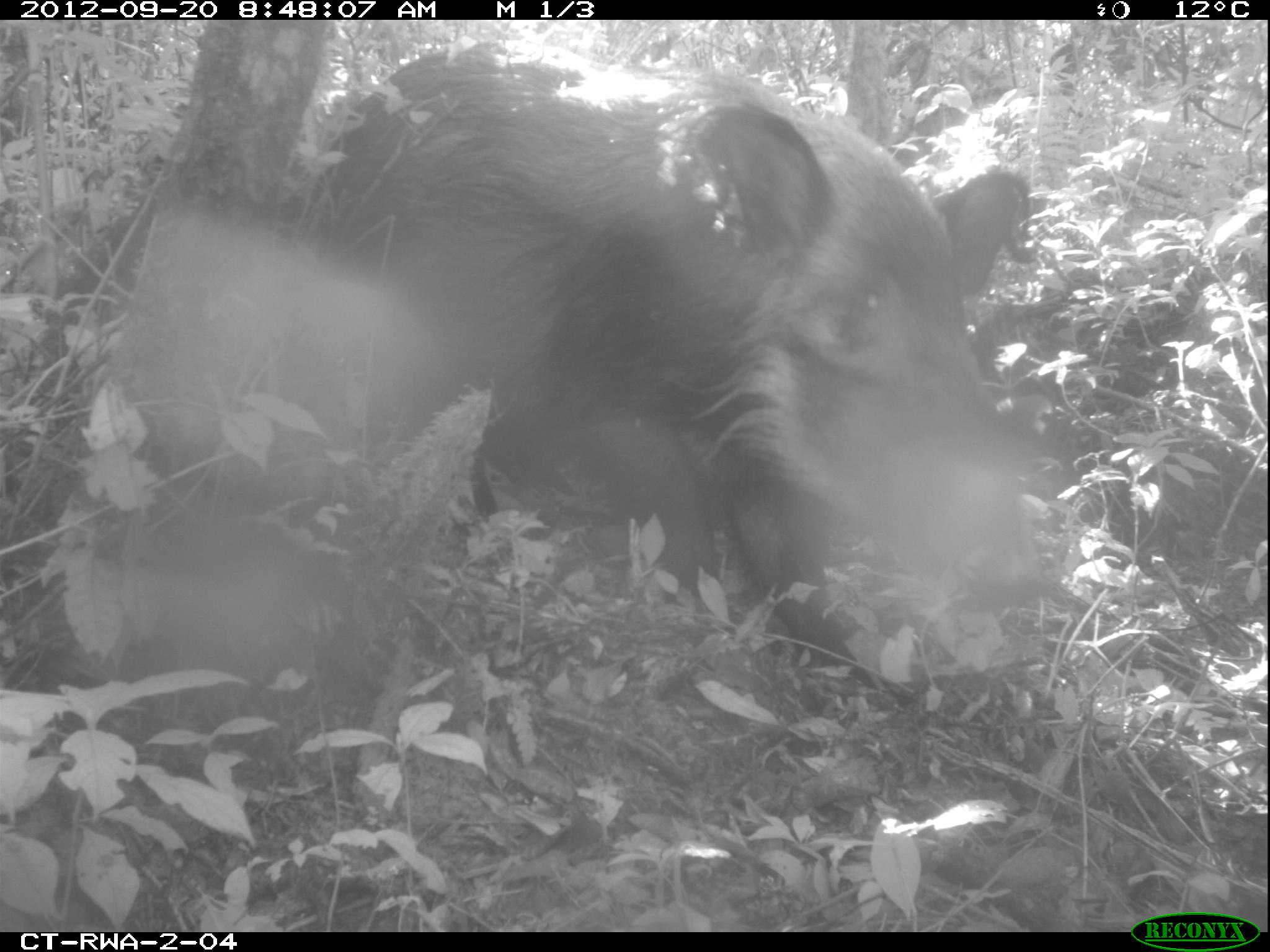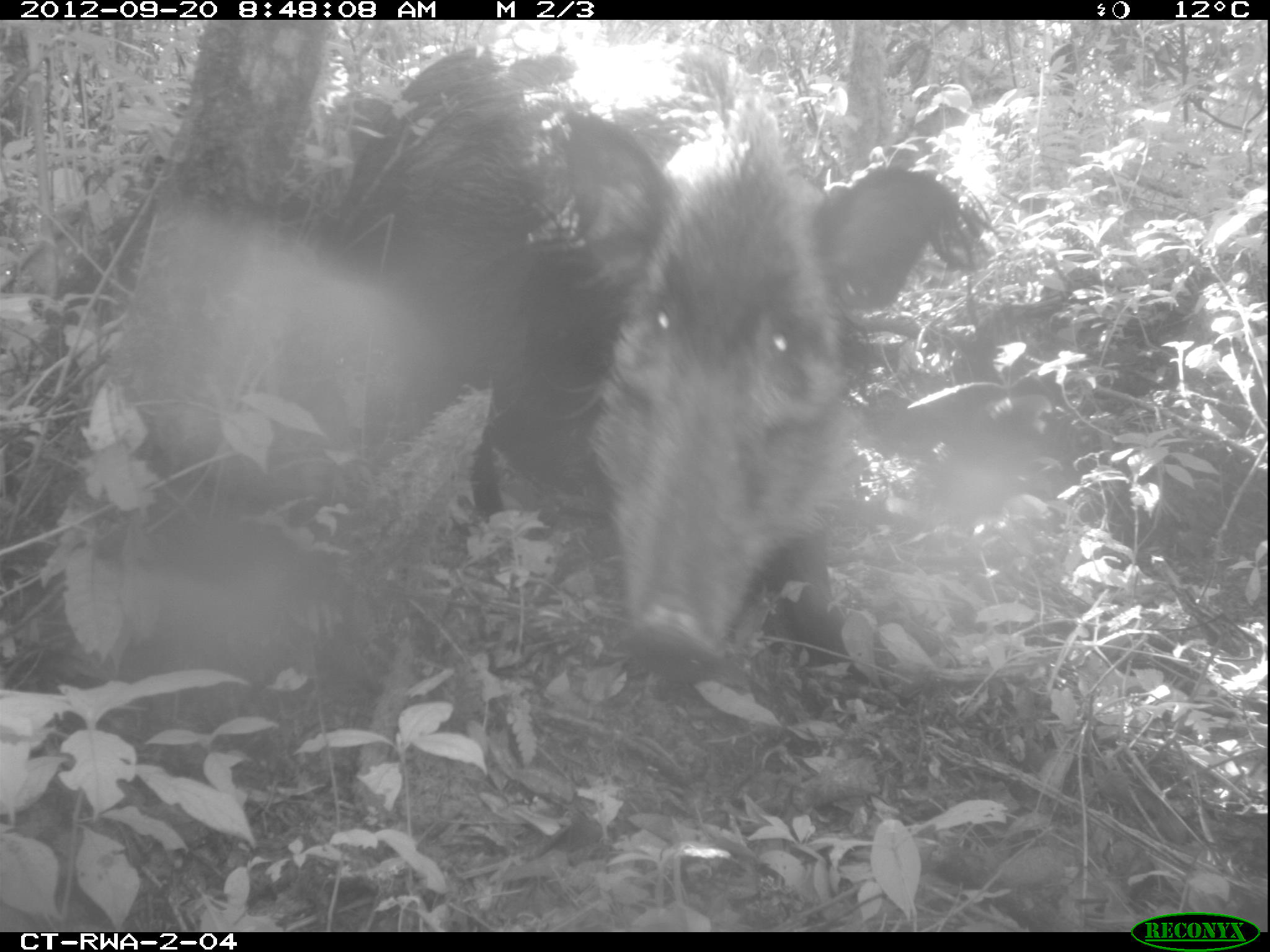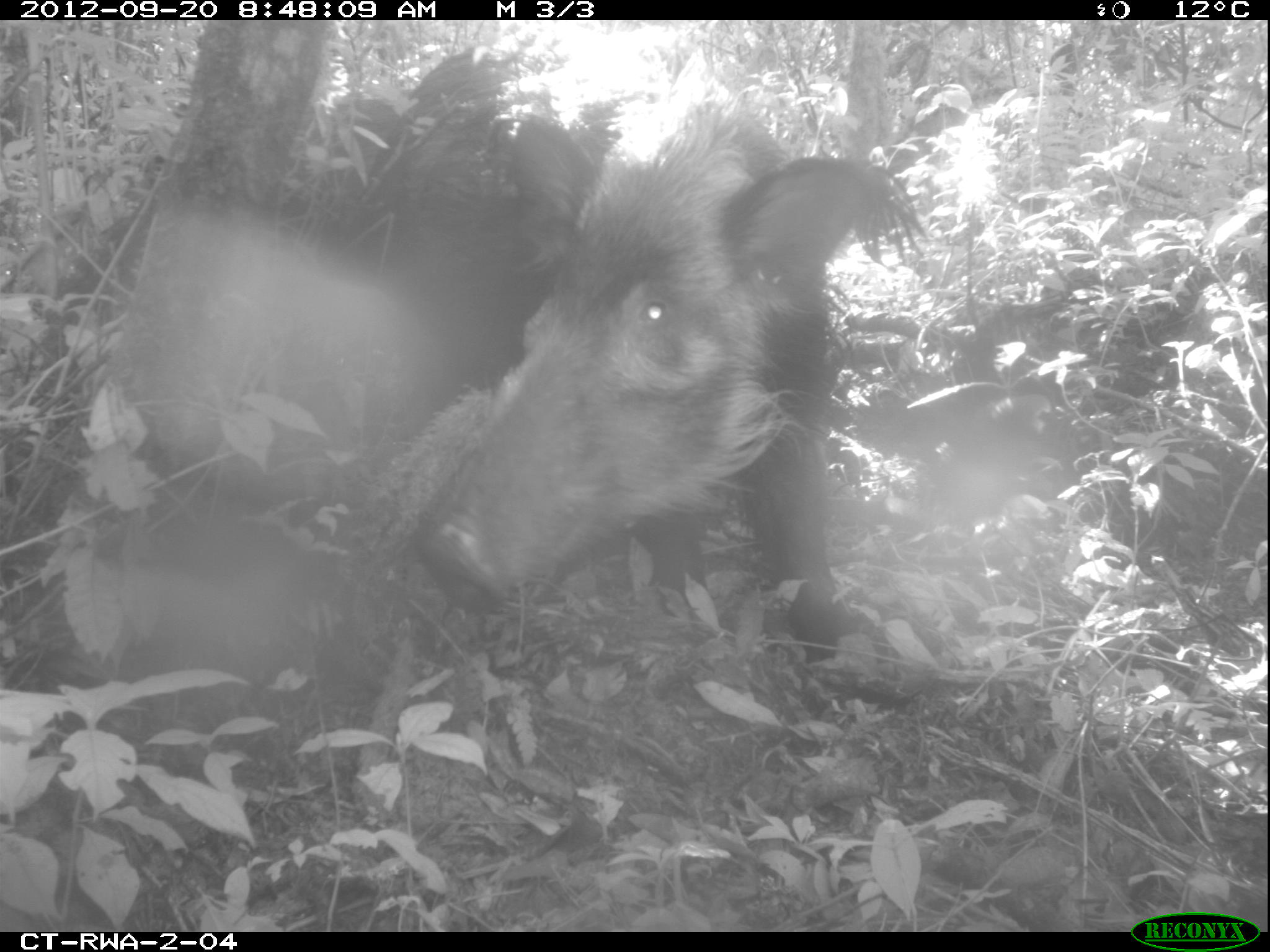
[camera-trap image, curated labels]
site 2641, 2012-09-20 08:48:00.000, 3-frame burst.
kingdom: Animalia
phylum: Chordata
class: Mammalia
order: Artiodactyla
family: Suidae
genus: Potamochoerus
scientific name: Potamochoerus larvatus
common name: bushpig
Potamochoerus larvatus (bushpig), count 2.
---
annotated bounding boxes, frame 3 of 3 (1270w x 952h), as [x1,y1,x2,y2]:
potamochoerus larvatus: [407,92,937,678]